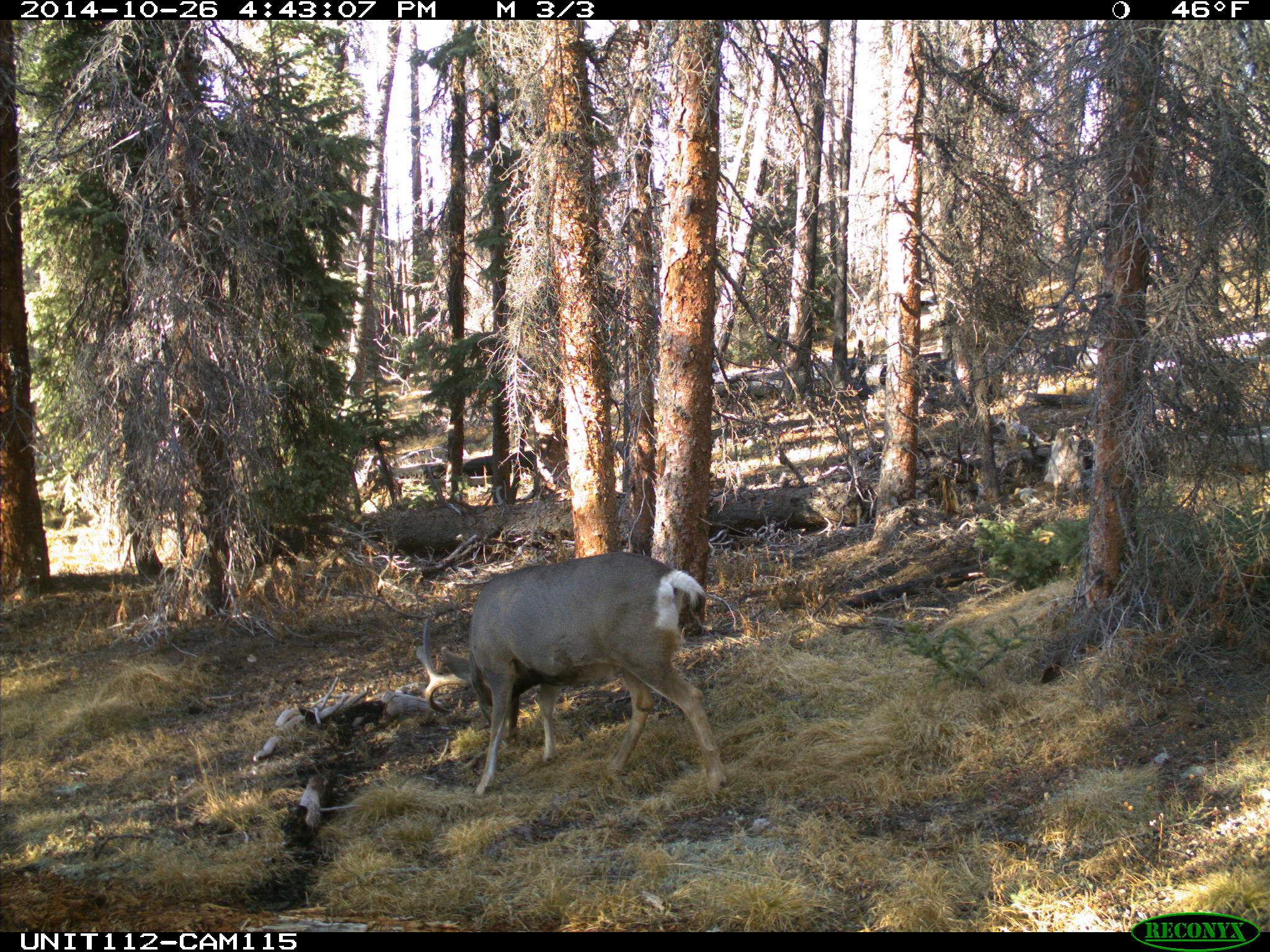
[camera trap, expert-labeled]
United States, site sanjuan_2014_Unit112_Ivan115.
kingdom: Animalia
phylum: Chordata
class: Mammalia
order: Artiodactyla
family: Cervidae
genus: Odocoileus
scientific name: Odocoileus hemionus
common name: mule deer